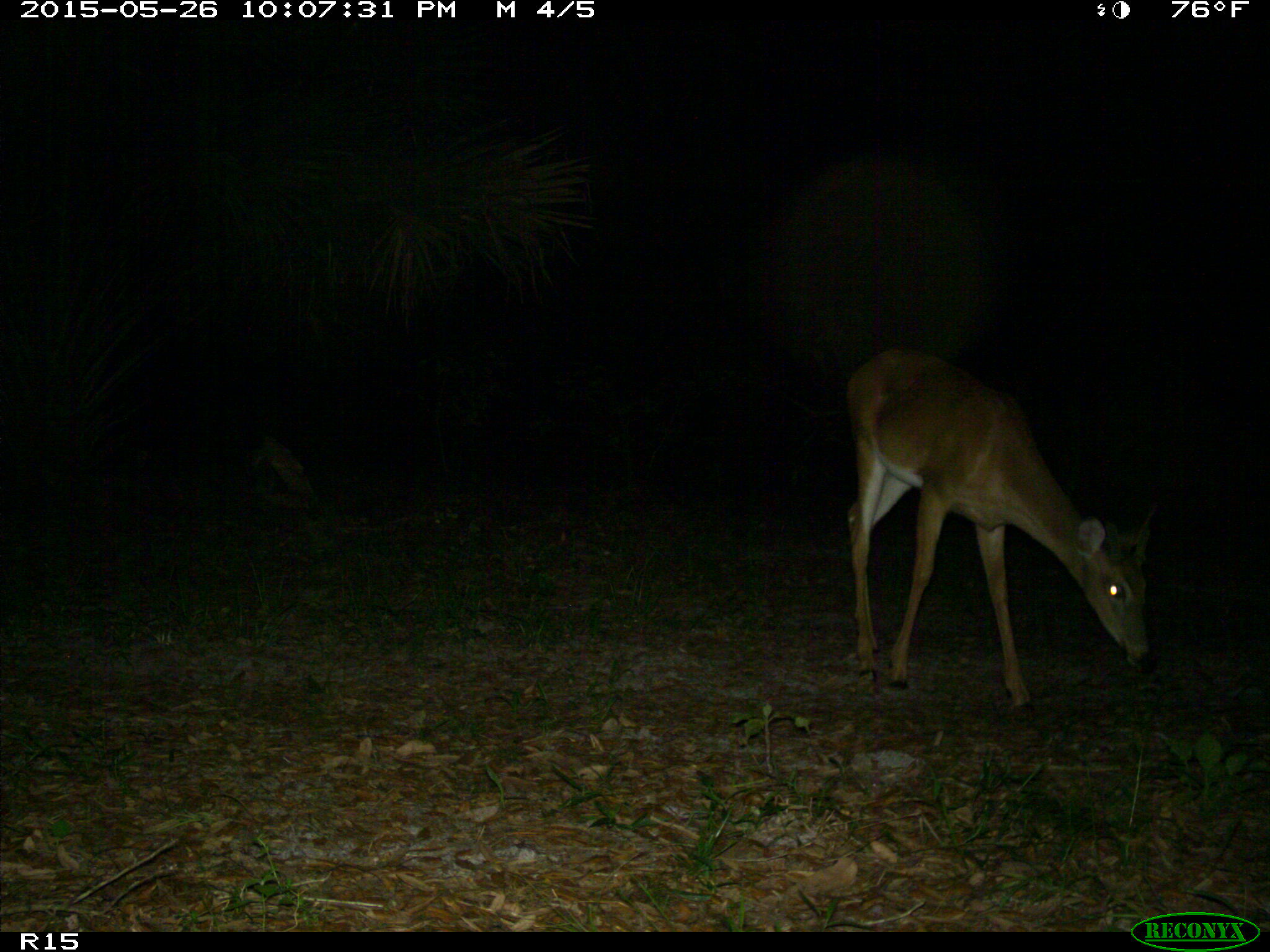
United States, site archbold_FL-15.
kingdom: Animalia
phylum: Chordata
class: Mammalia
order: Artiodactyla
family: Cervidae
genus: Odocoileus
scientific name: Odocoileus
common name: deer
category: unidentified deer